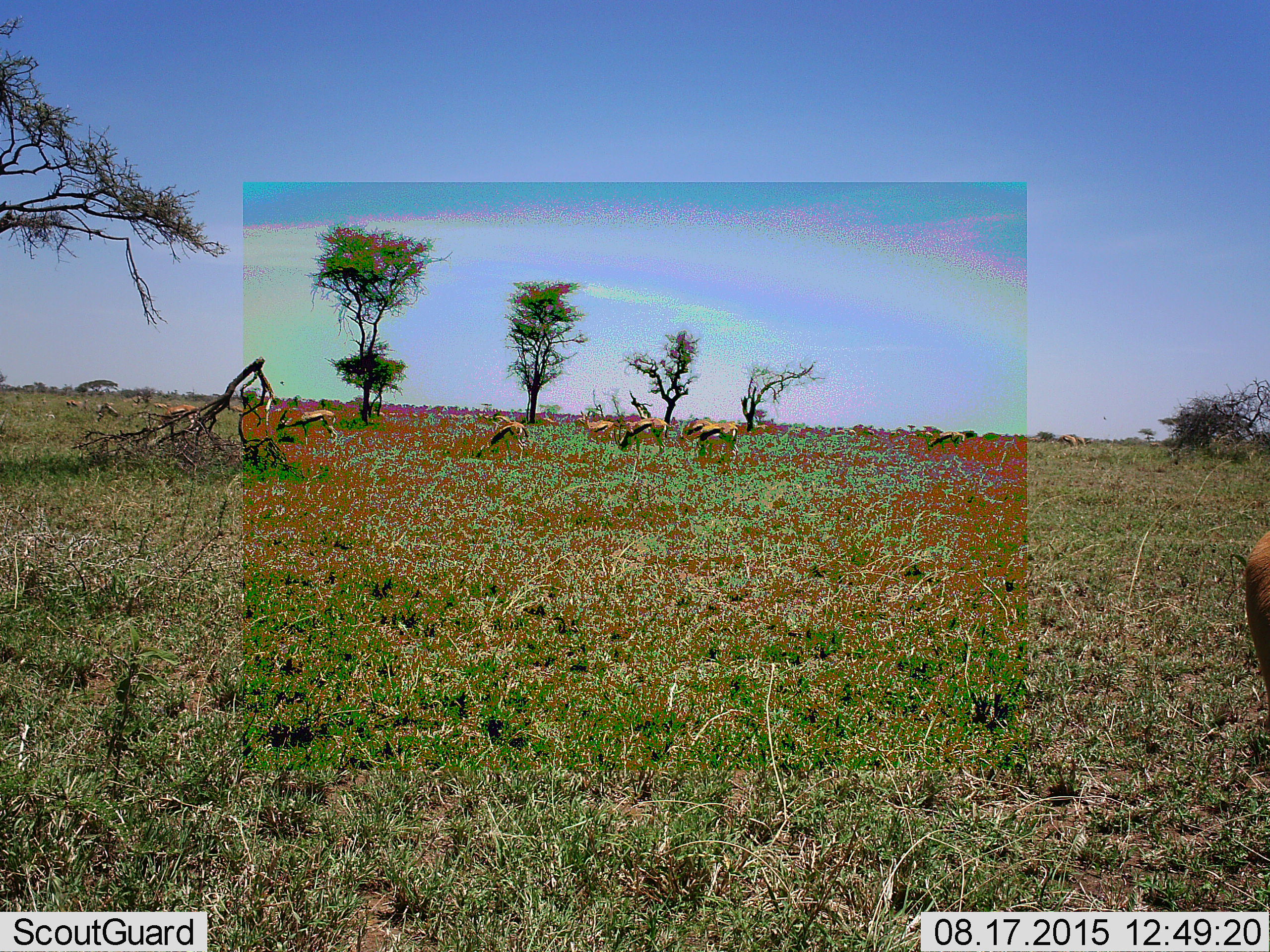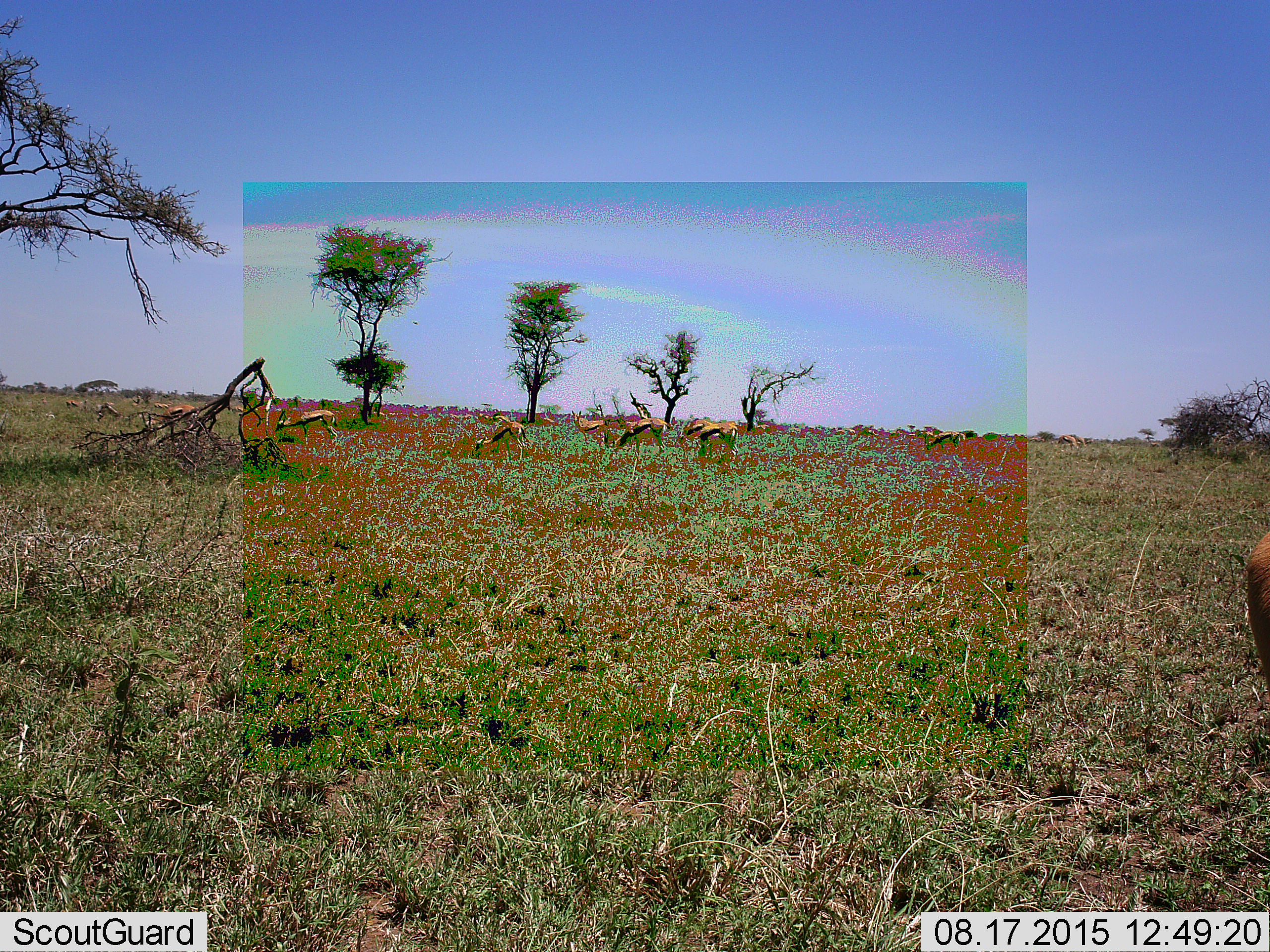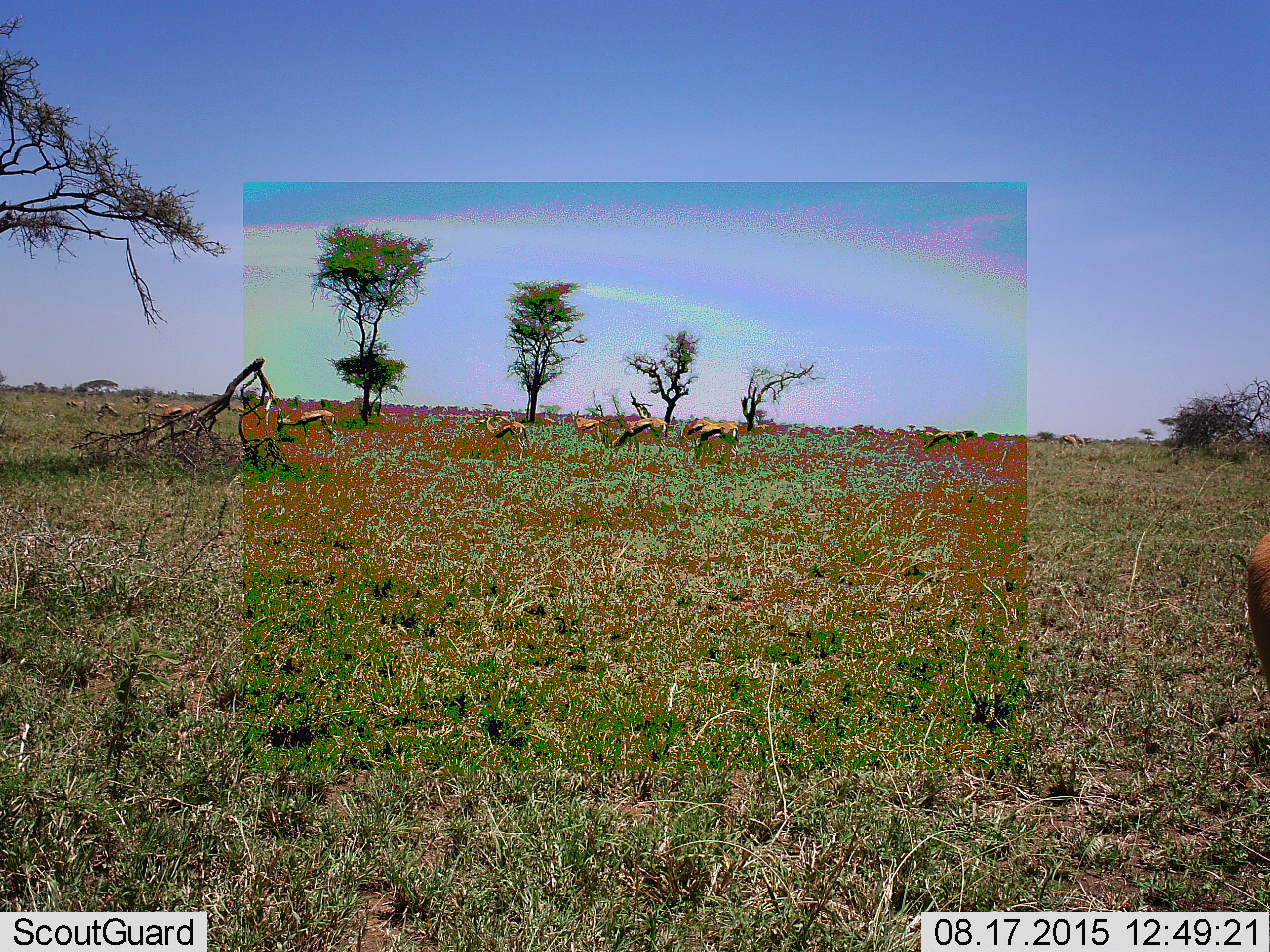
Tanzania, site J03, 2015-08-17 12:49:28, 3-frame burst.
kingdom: Animalia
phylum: Chordata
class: Mammalia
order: Artiodactyla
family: Bovidae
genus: Eudorcas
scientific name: Eudorcas thomsonii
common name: thomson's gazelle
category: gazellethomsons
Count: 11-50.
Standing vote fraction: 56%.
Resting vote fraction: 0%.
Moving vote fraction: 33%.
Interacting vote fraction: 11%.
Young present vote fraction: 11%.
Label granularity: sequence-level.